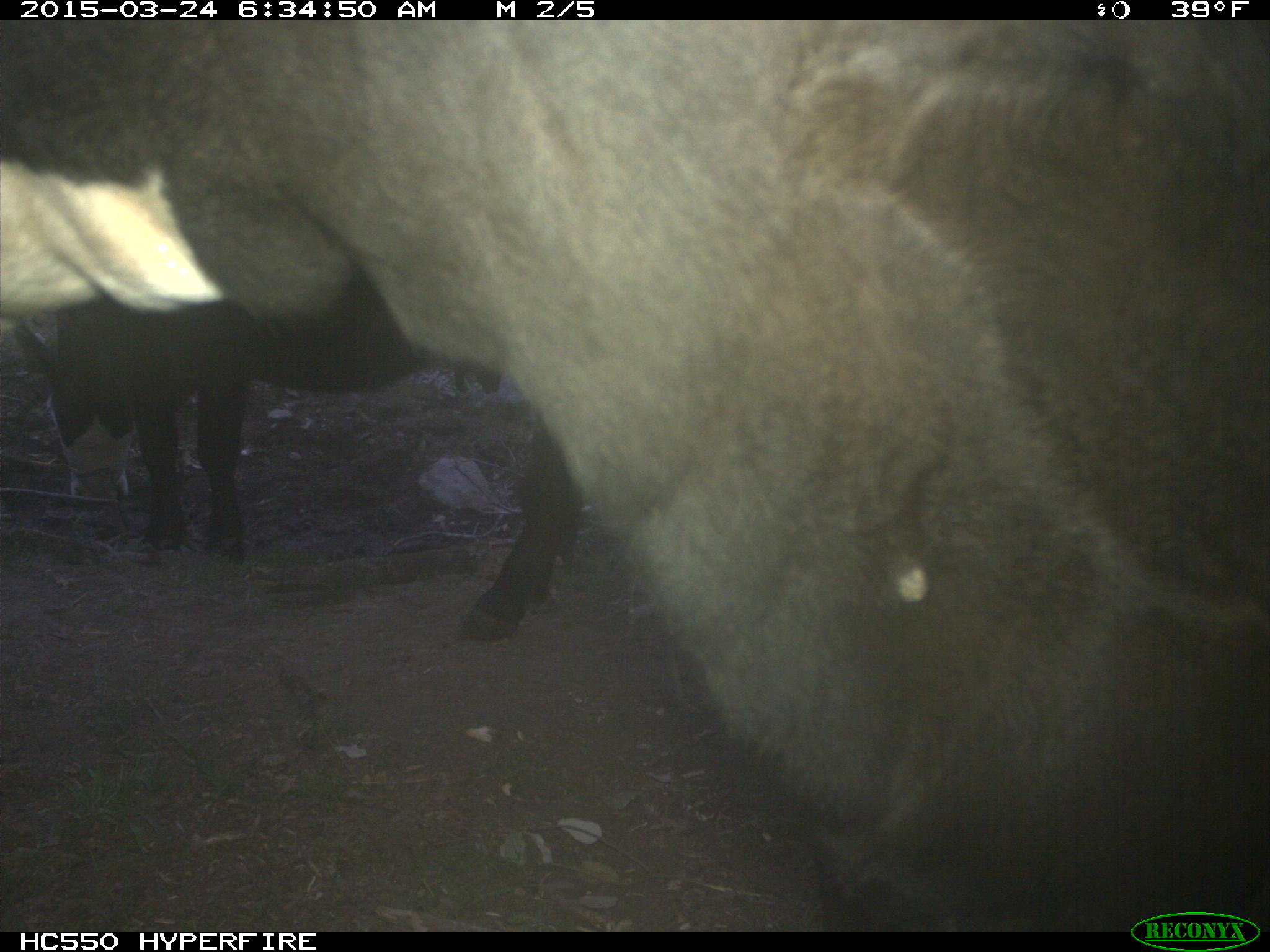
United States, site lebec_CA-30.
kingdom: Animalia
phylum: Chordata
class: Mammalia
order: Artiodactyla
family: Bovidae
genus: Bos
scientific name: Bos taurus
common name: domestic cow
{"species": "Bos taurus (domestic cow)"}